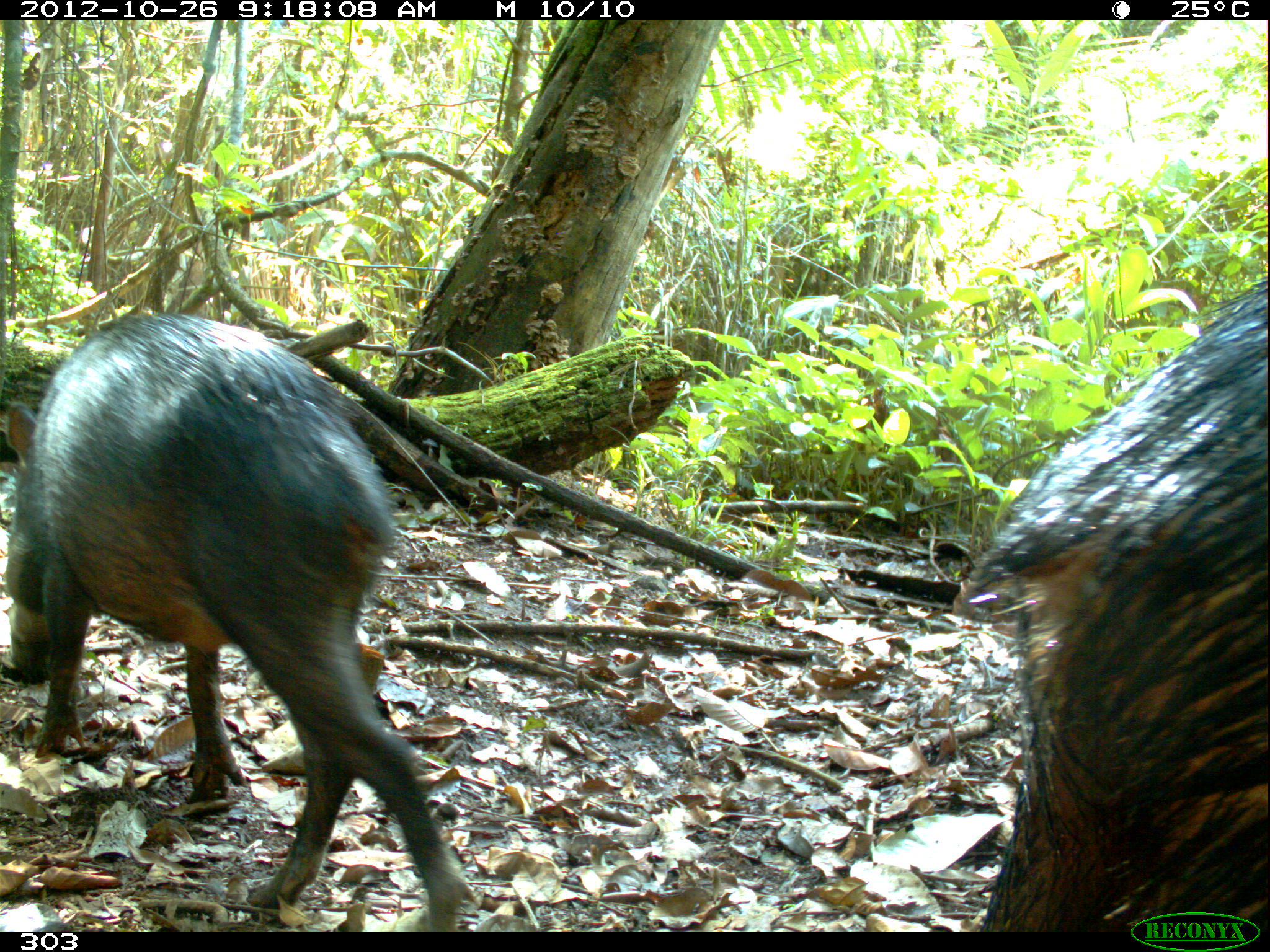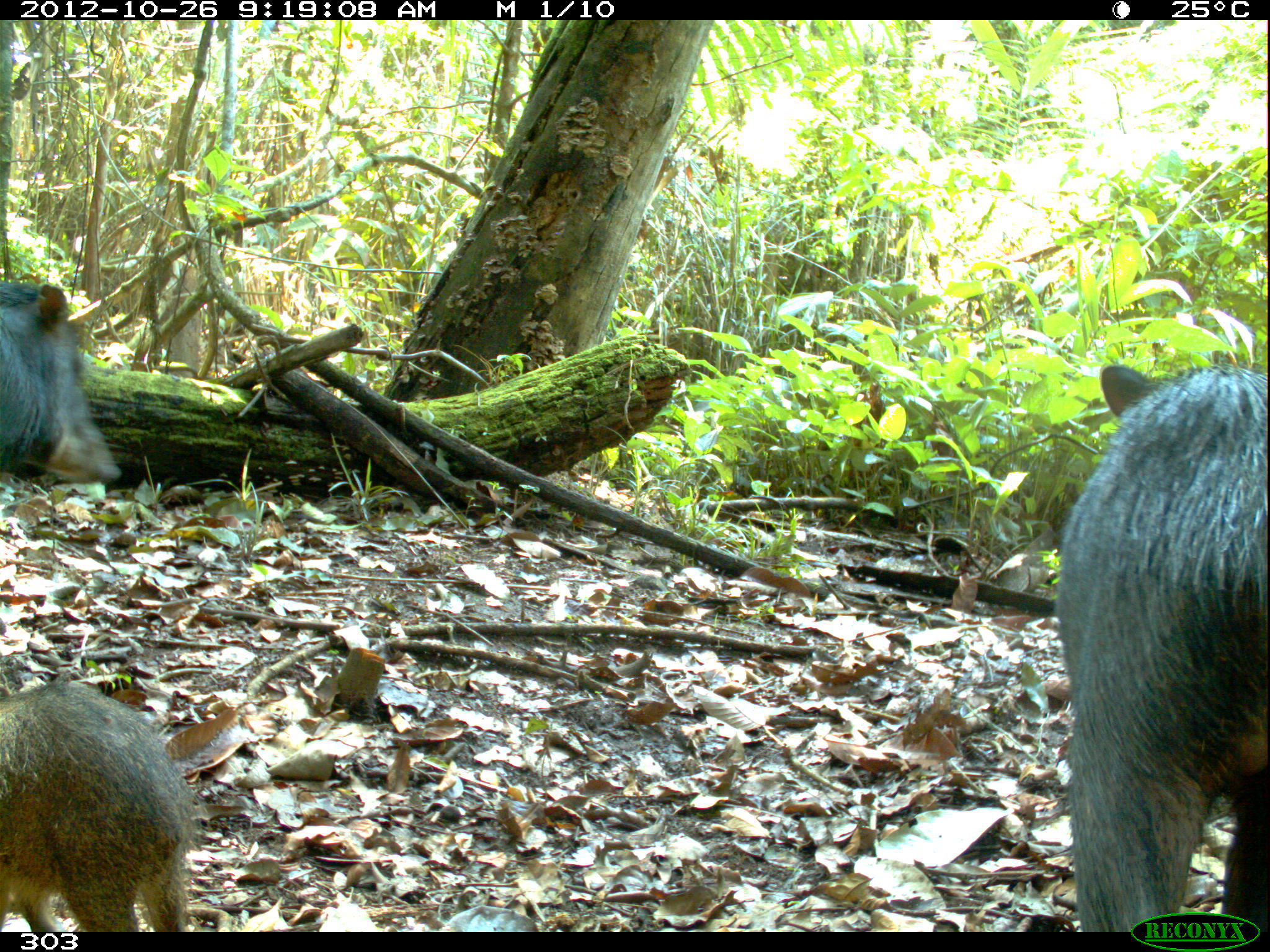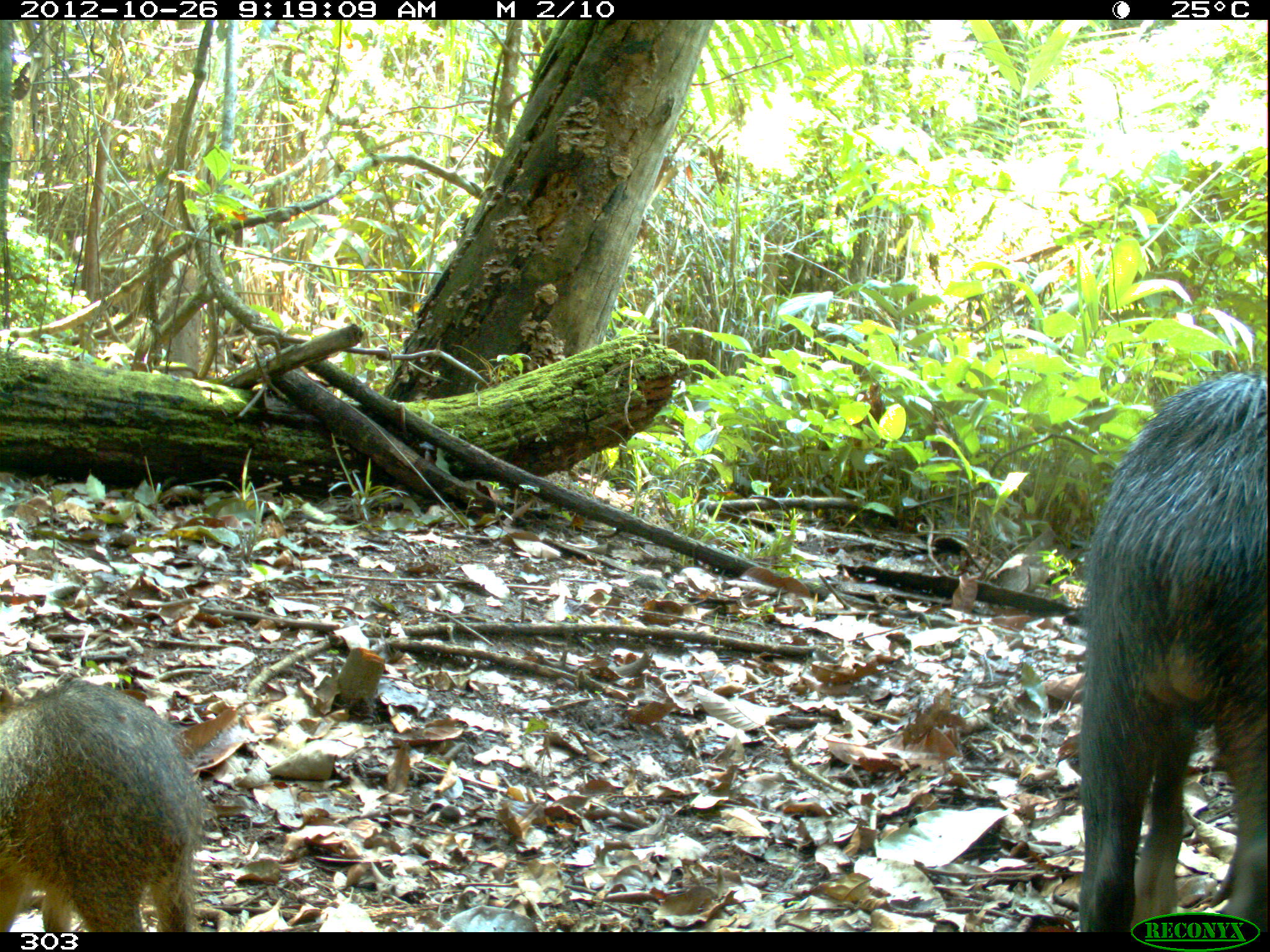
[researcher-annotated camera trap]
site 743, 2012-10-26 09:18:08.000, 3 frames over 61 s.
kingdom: Animalia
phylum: Chordata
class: Mammalia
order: Artiodactyla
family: Tayassuidae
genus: Tayassu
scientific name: Tayassu pecari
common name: white-lipped peccary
Tayassu pecari (white-lipped peccary).